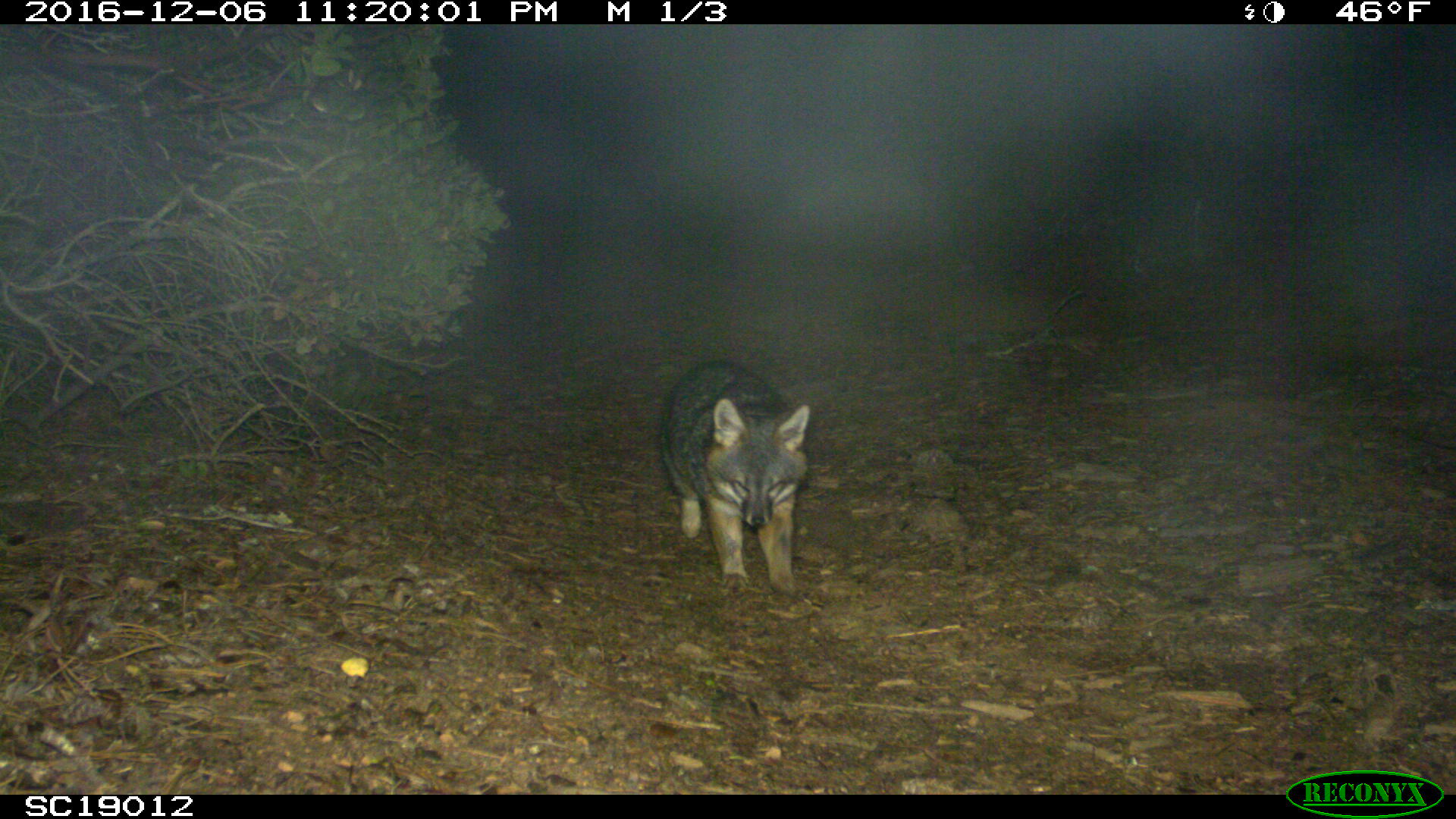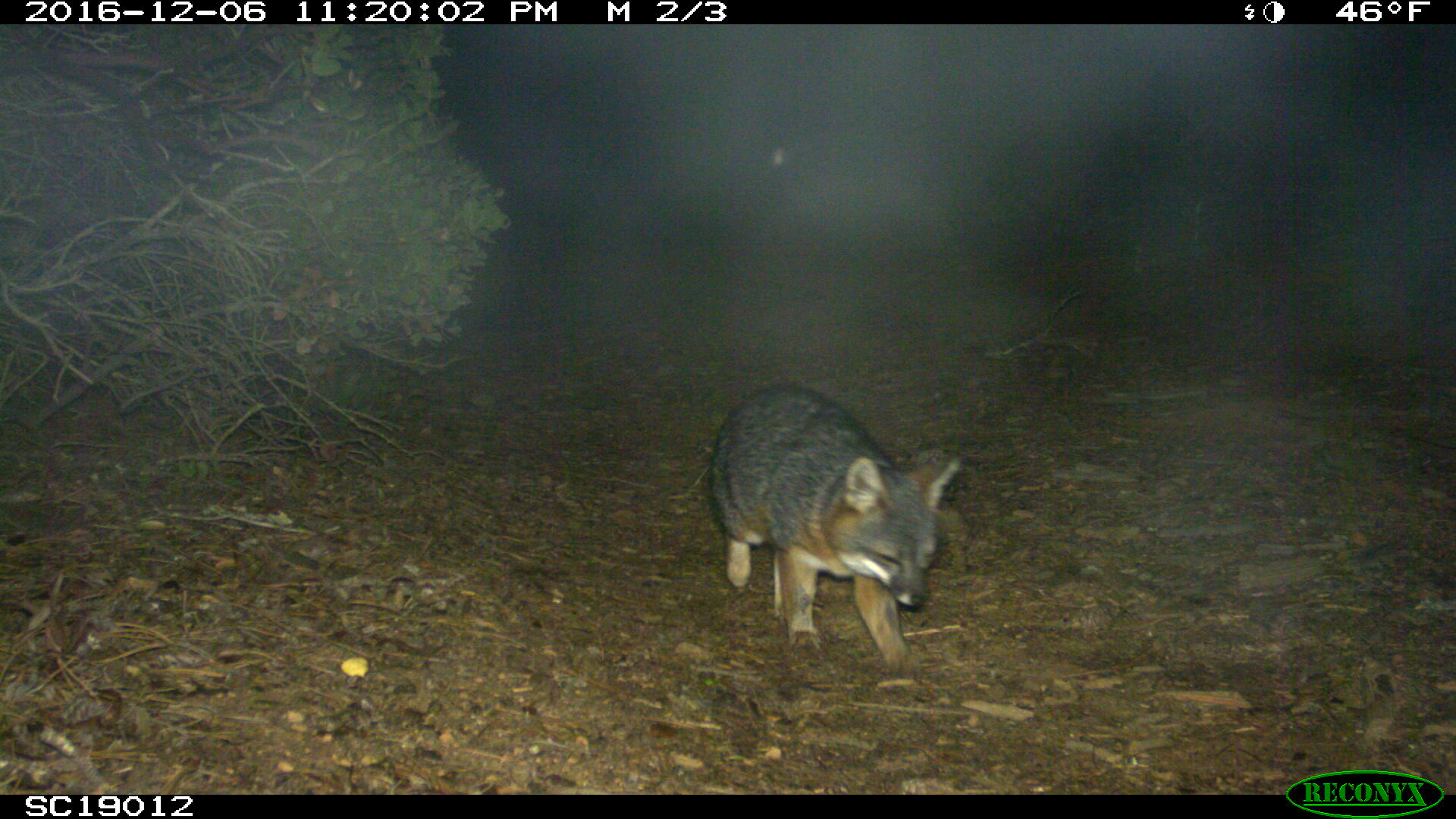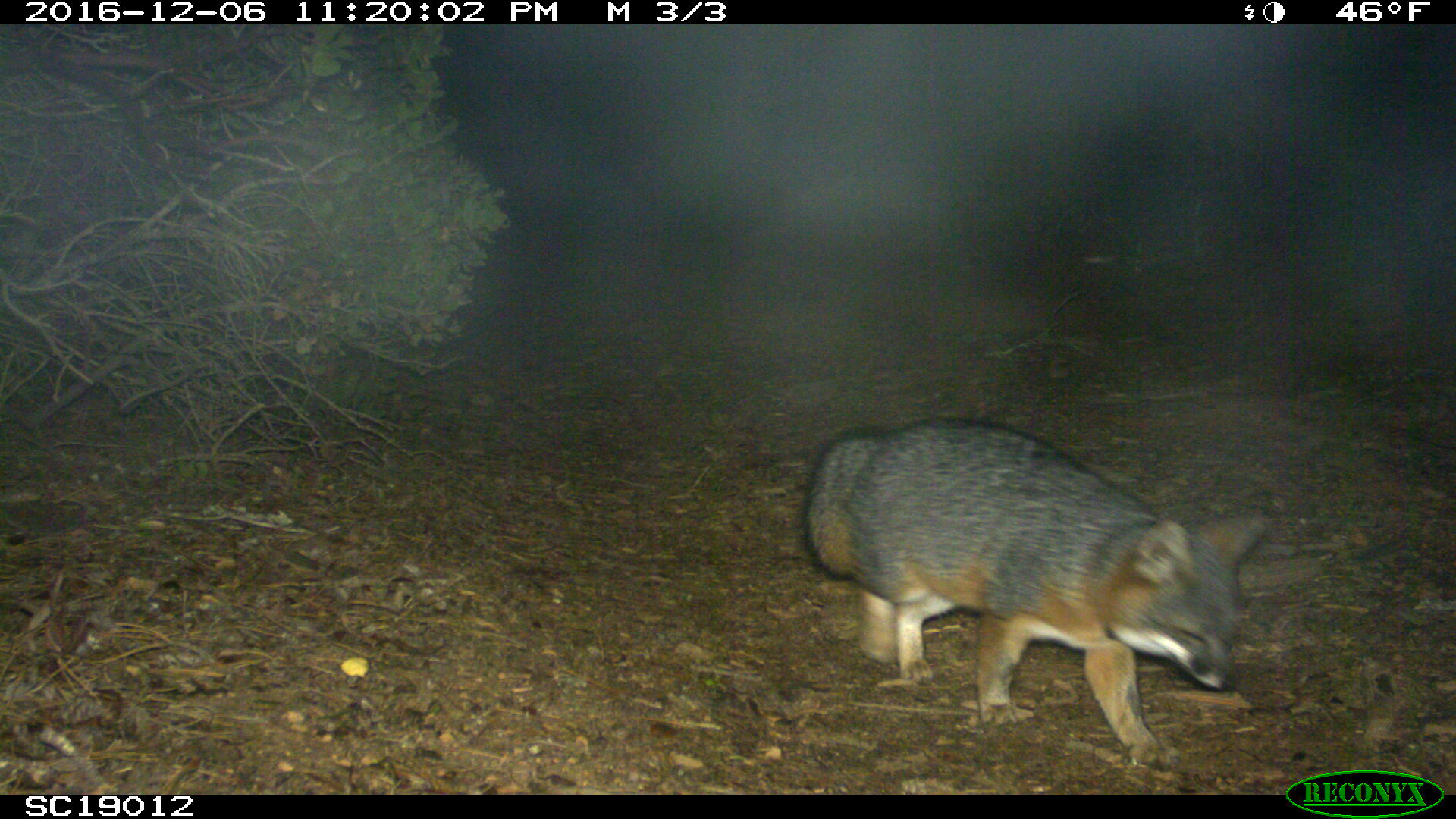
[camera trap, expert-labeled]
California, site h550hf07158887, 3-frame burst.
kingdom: Animalia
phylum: Chordata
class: Mammalia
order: Carnivora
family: Canidae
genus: Urocyon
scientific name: Urocyon littoralis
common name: island fox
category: fox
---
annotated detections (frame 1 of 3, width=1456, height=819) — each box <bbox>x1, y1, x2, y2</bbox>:
fox: <bbox>657, 357, 808, 595</bbox>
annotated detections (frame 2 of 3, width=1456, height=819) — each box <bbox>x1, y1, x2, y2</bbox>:
fox: <bbox>708, 381, 959, 673</bbox>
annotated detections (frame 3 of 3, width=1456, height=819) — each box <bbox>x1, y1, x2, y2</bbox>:
fox: <bbox>799, 416, 1269, 768</bbox>